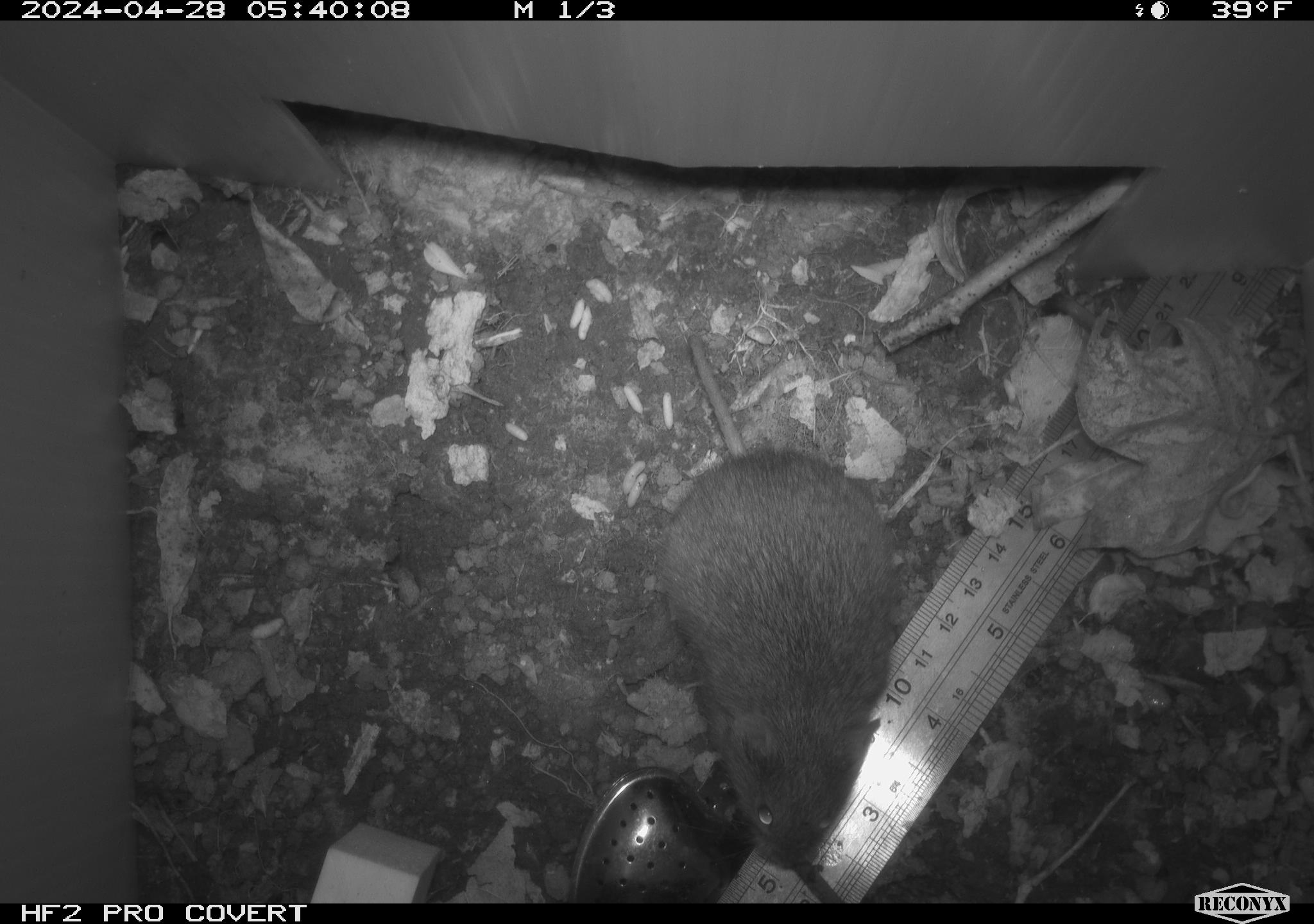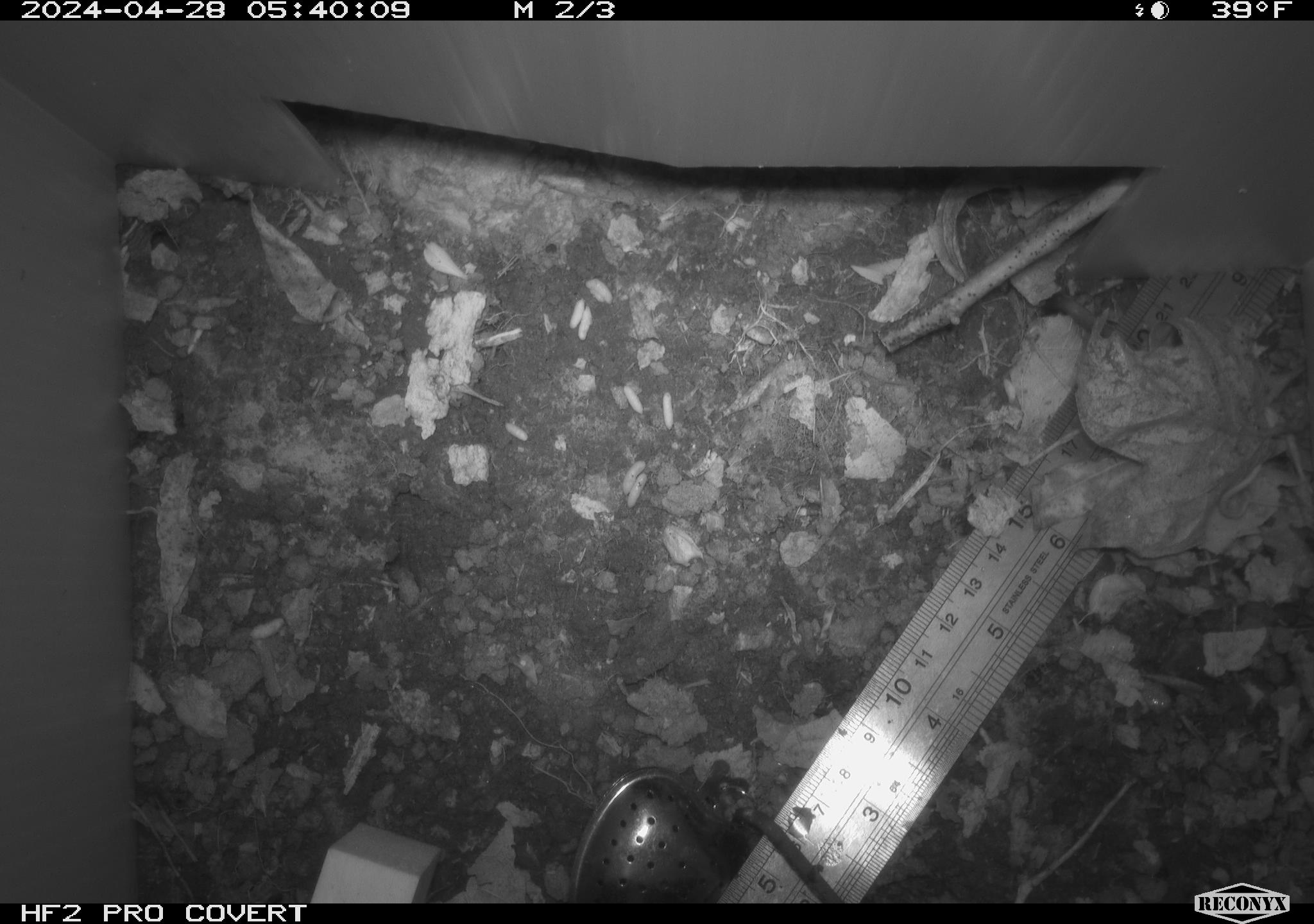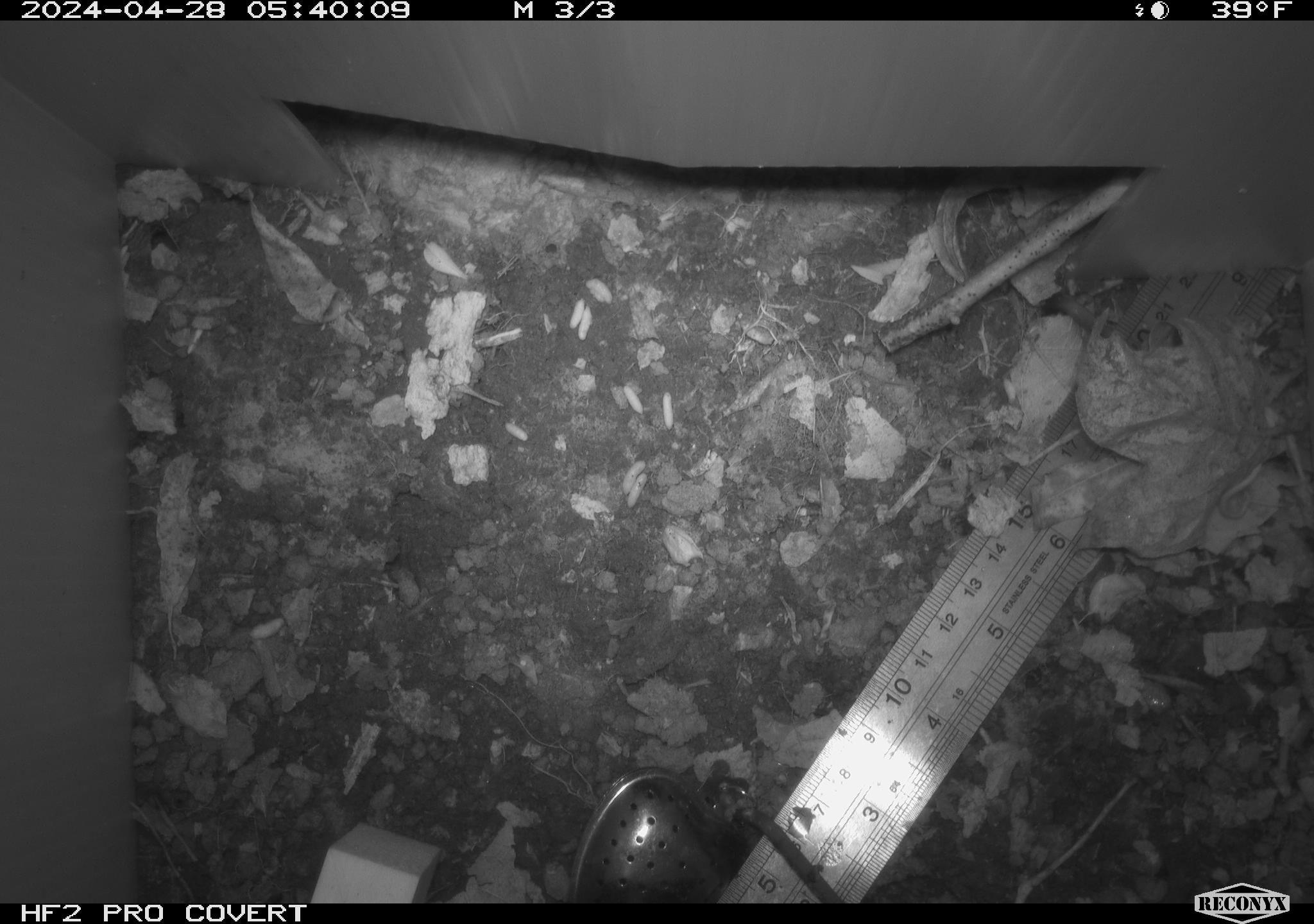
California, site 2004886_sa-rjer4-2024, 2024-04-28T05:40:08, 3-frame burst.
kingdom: Animalia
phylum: Chordata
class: Mammalia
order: Rodentia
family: Cricetidae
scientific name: Arvicolinae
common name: voles, lemmings, and muskrats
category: arvicolinae subfamily